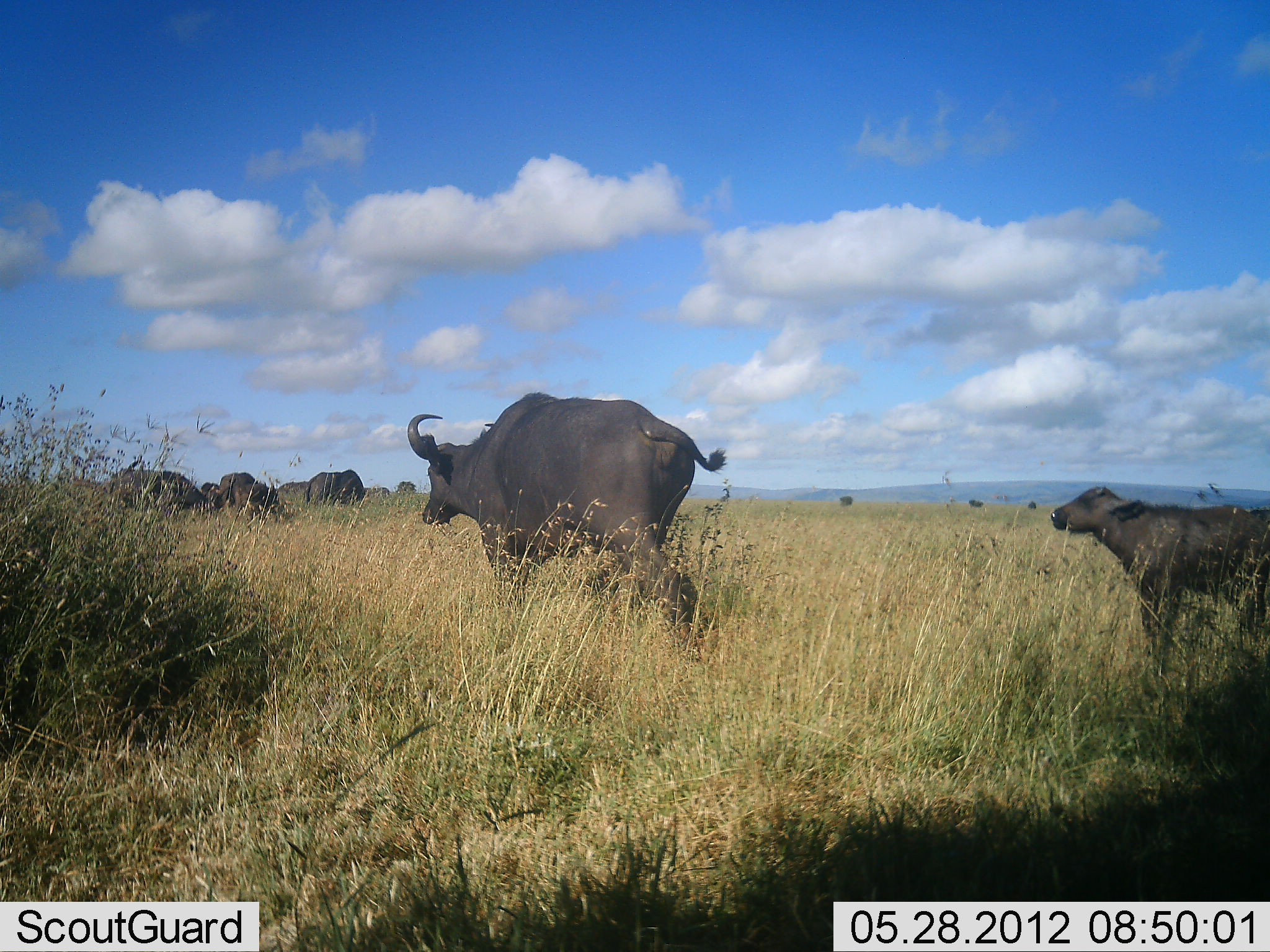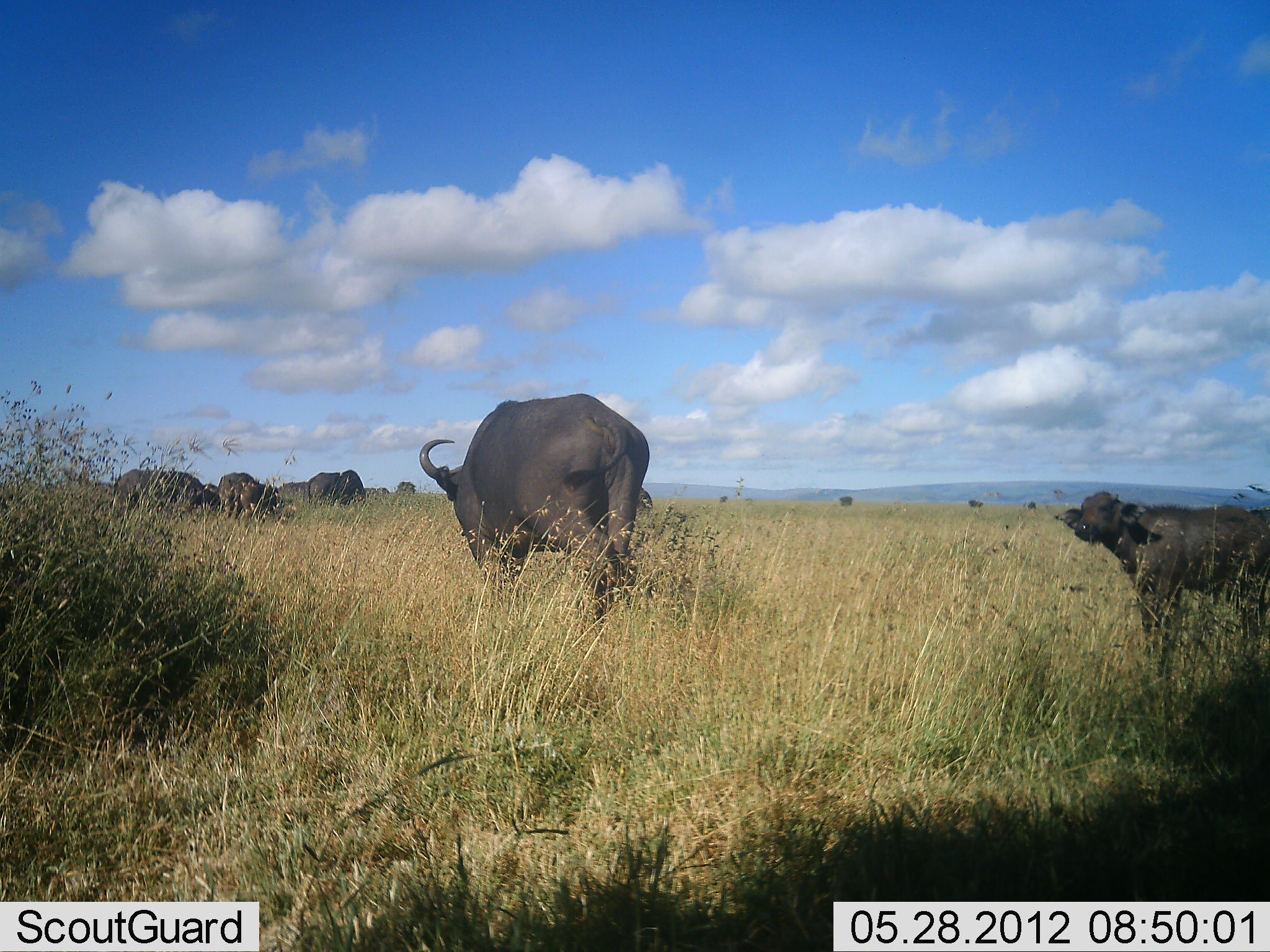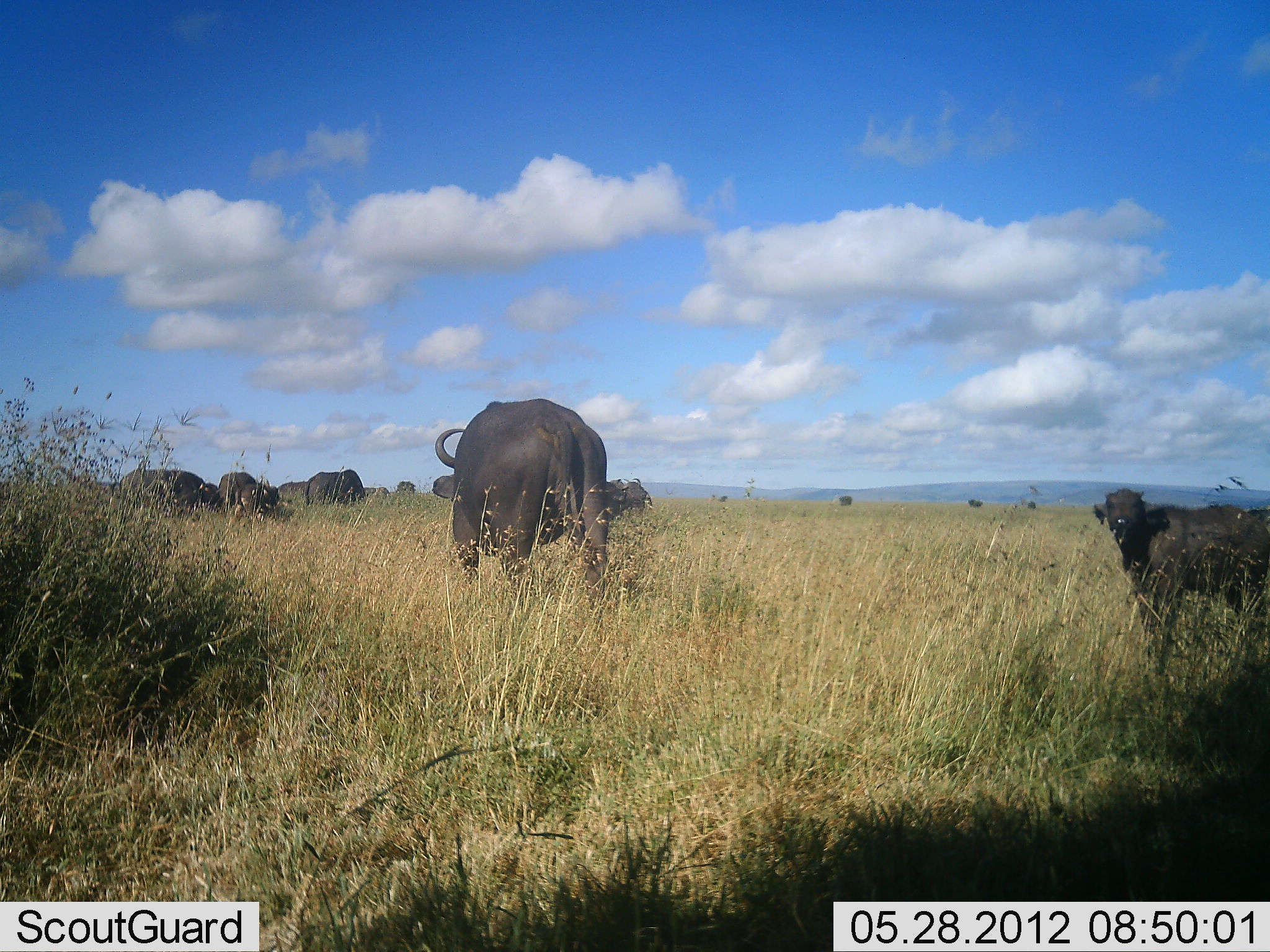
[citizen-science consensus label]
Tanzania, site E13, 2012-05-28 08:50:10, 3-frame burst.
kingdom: Animalia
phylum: Chordata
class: Mammalia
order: Artiodactyla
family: Bovidae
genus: Syncerus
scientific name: Syncerus caffer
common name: cape buffalo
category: buffalo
Buffalo (cape buffalo) (Syncerus caffer), count 7. Behavior (volunteer vote fractions): standing 90%, resting 0%, moving 70%, interacting 0%. Young present (vote fraction): 70%. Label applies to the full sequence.